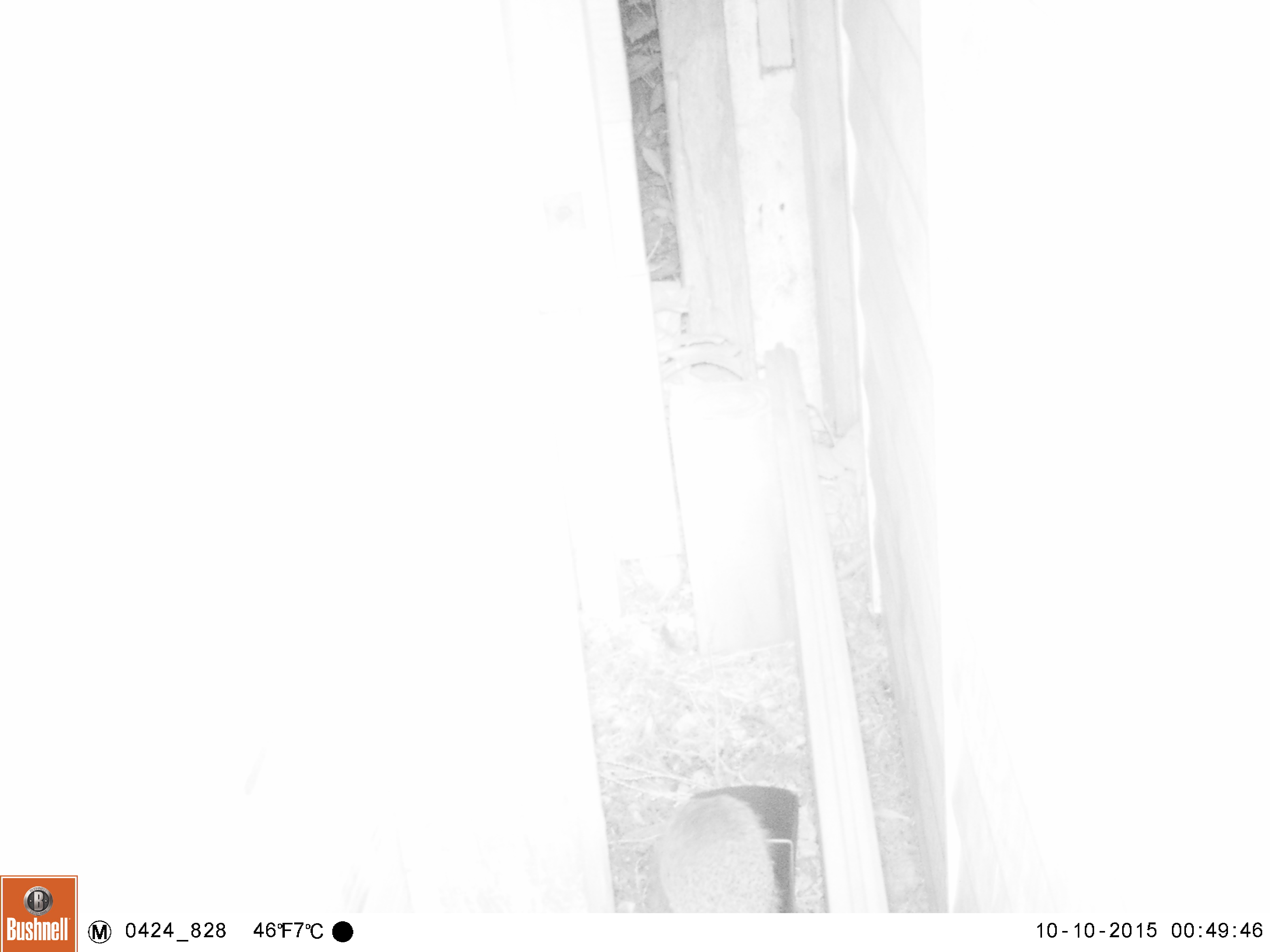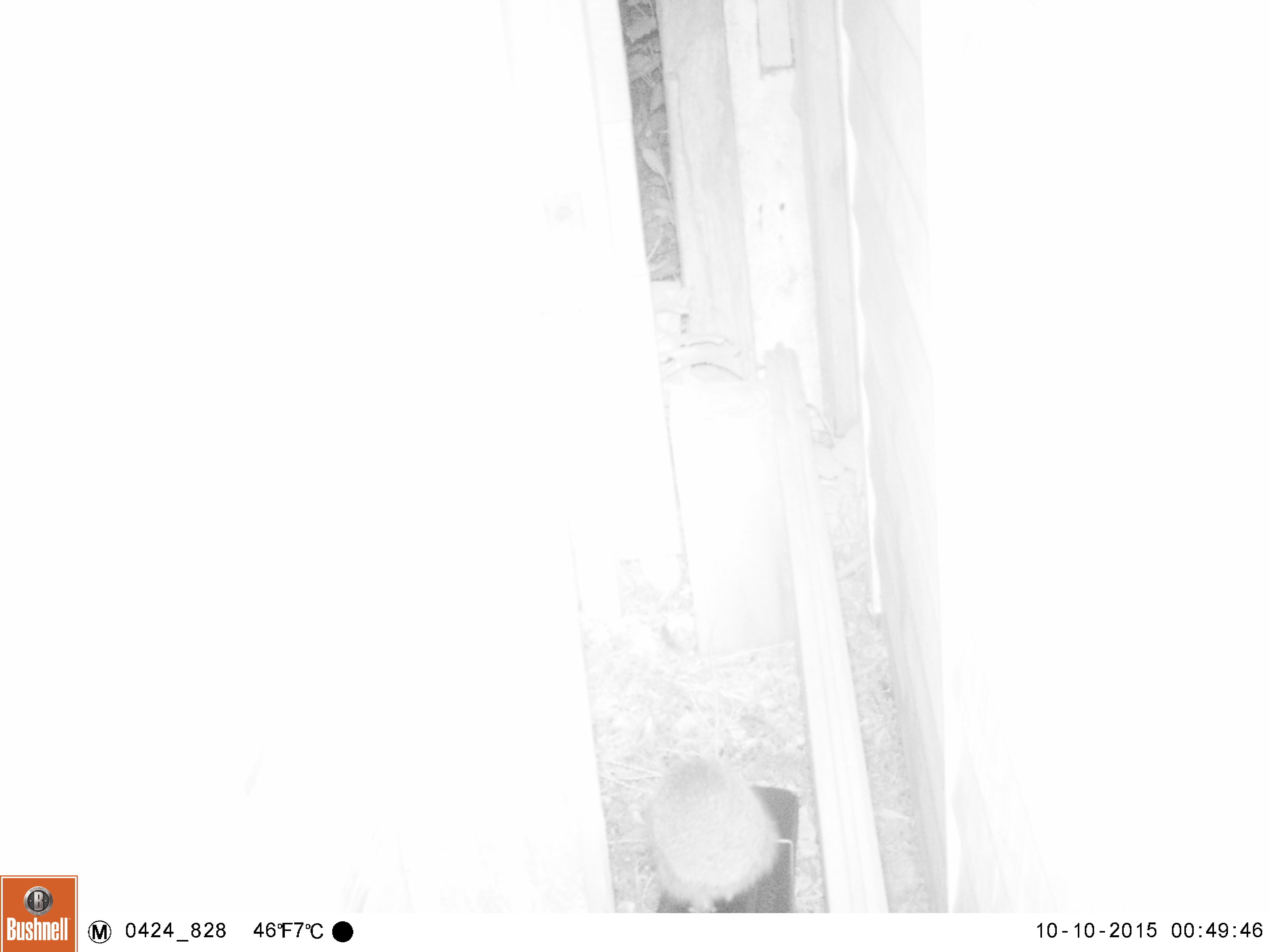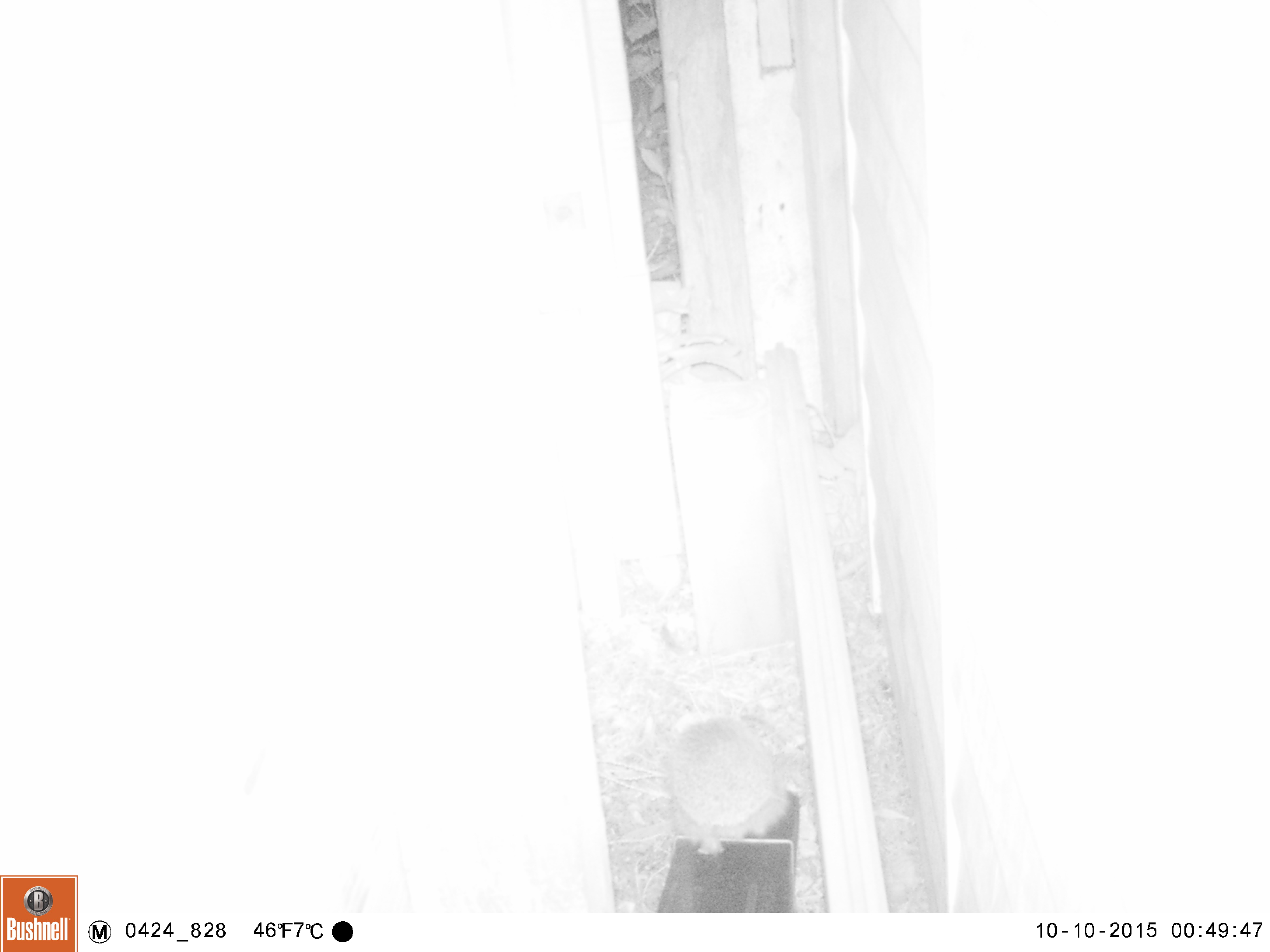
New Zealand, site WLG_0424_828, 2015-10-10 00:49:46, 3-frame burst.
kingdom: Animalia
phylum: Chordata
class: Mammalia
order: Eulipotyphla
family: Erinaceidae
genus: Erinaceus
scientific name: Erinaceus europaeus europaeus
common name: european hedgehog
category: hedgehog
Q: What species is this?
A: Hedgehog (european hedgehog) (Erinaceus europaeus europaeus).